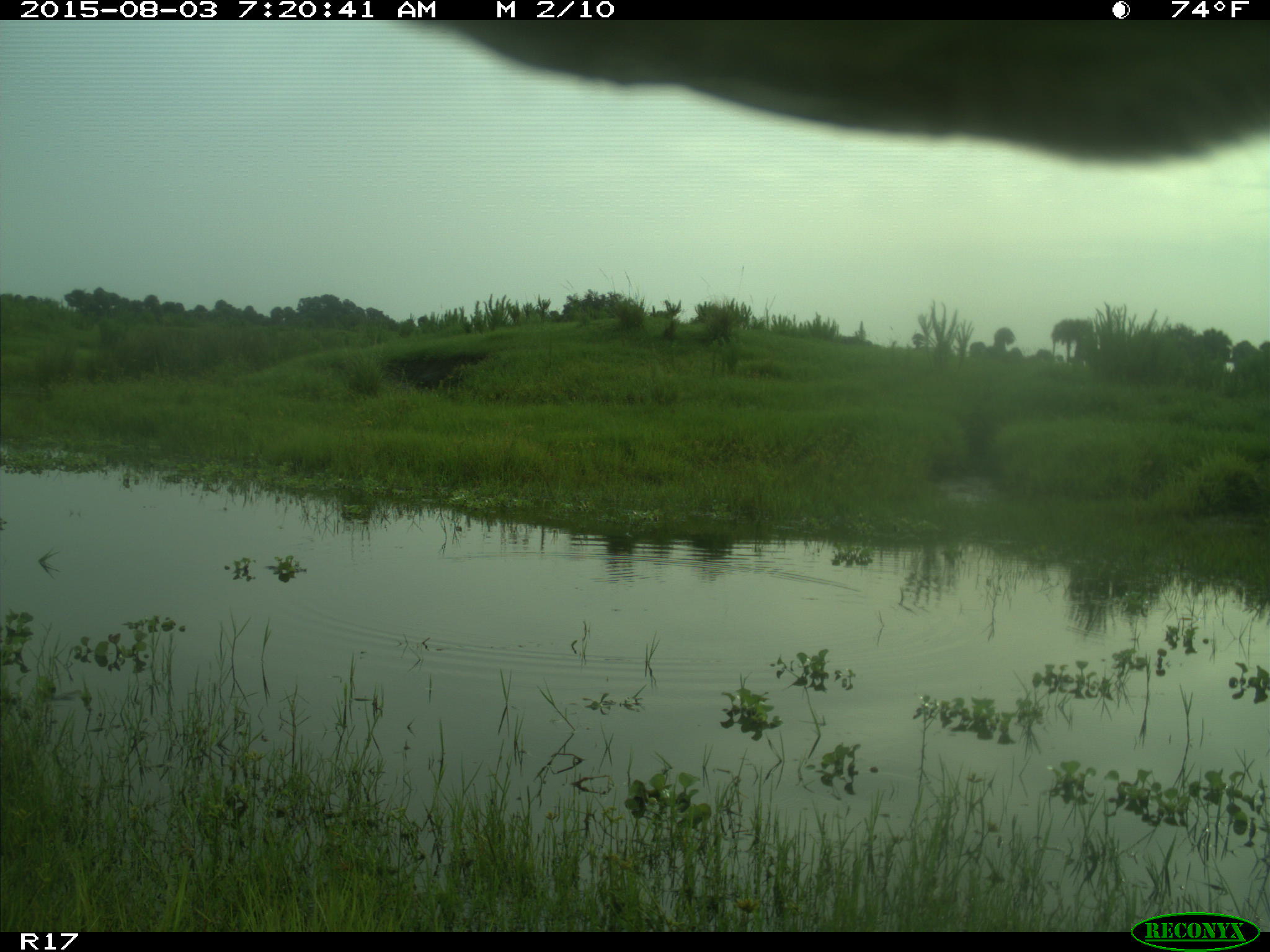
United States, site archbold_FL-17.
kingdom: Animalia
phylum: Chordata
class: Mammalia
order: Artiodactyla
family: Bovidae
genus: Bos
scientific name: Bos taurus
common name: domestic cow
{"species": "Bos taurus (domestic cow)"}